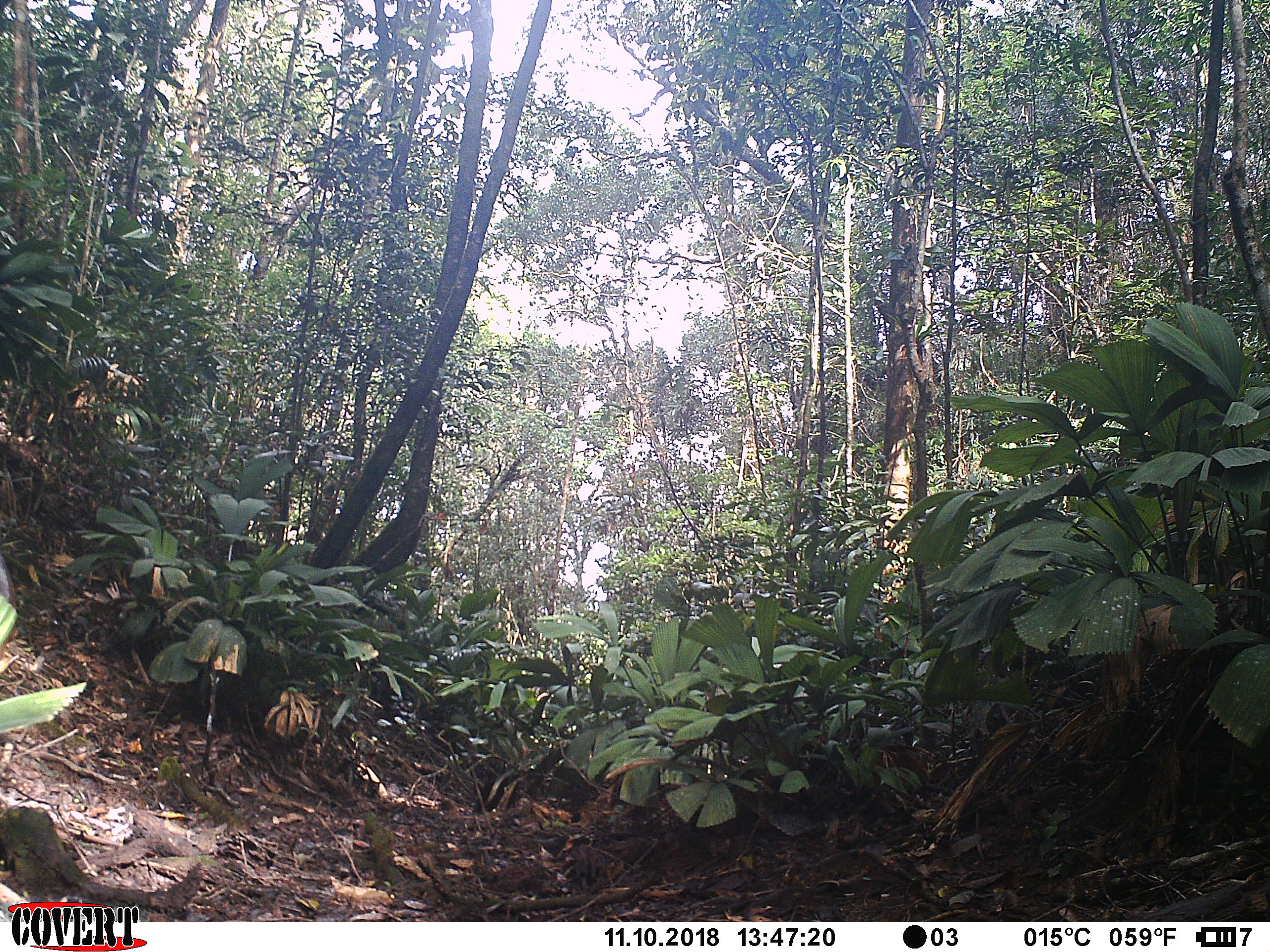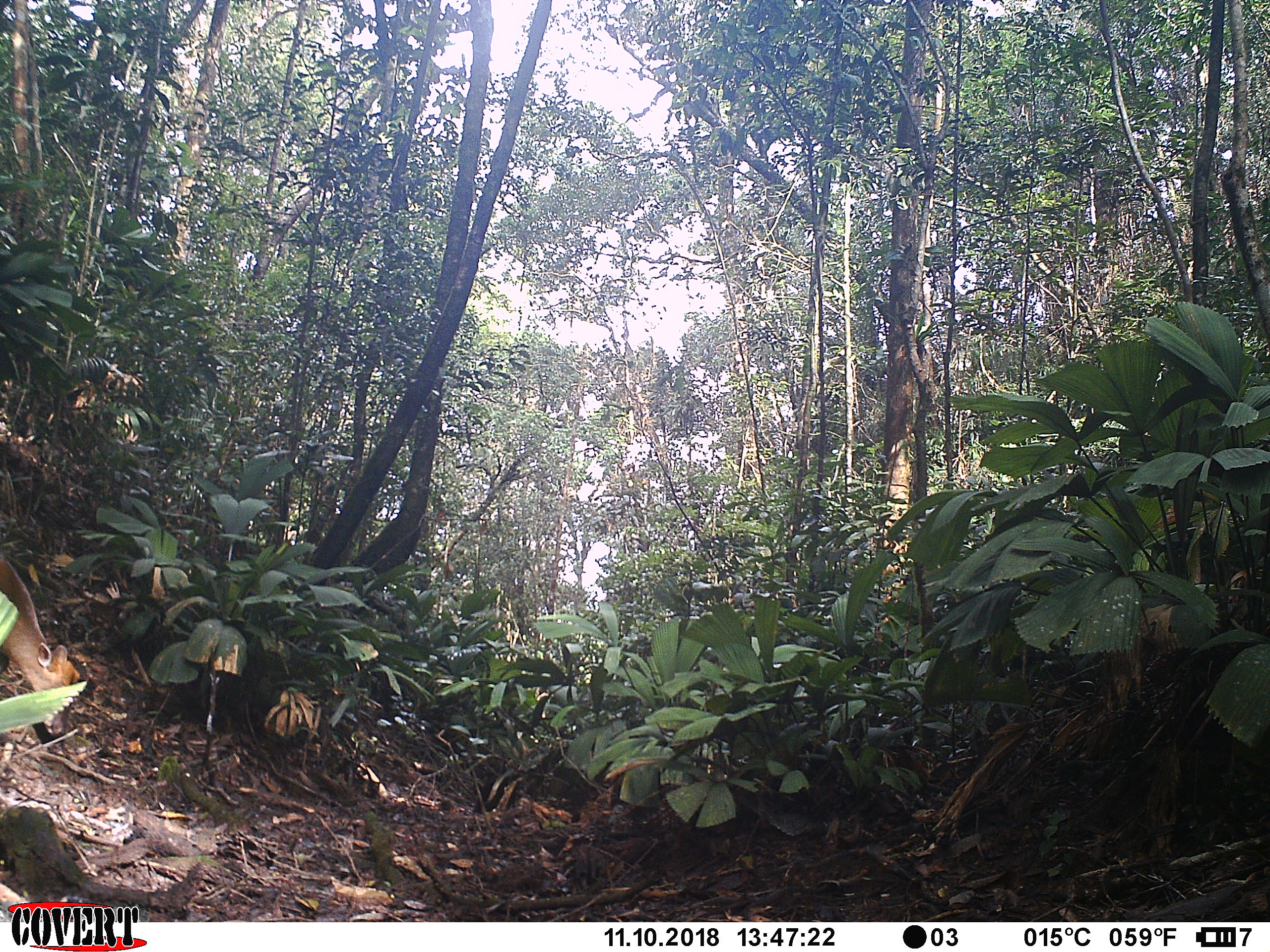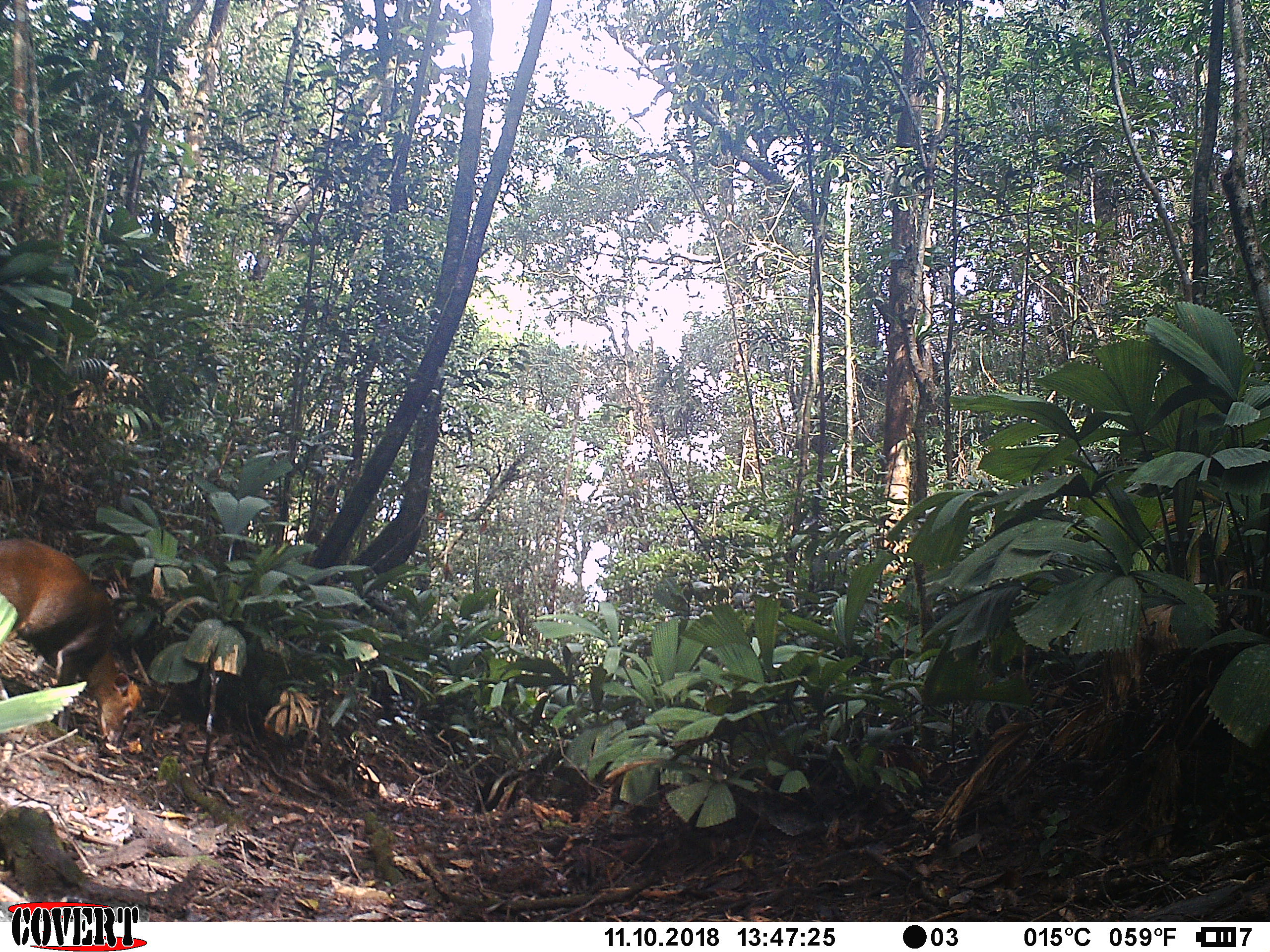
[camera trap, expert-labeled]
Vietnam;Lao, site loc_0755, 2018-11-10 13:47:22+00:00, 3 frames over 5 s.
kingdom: Animalia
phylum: Chordata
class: Mammalia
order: Artiodactyla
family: Cervidae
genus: Muntiacus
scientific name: Muntiacus rooseveltorum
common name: roosevelt's muntjac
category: roosevelts muntjac group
Roosevelts muntjac group (roosevelt's muntjac) (Muntiacus rooseveltorum). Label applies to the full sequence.